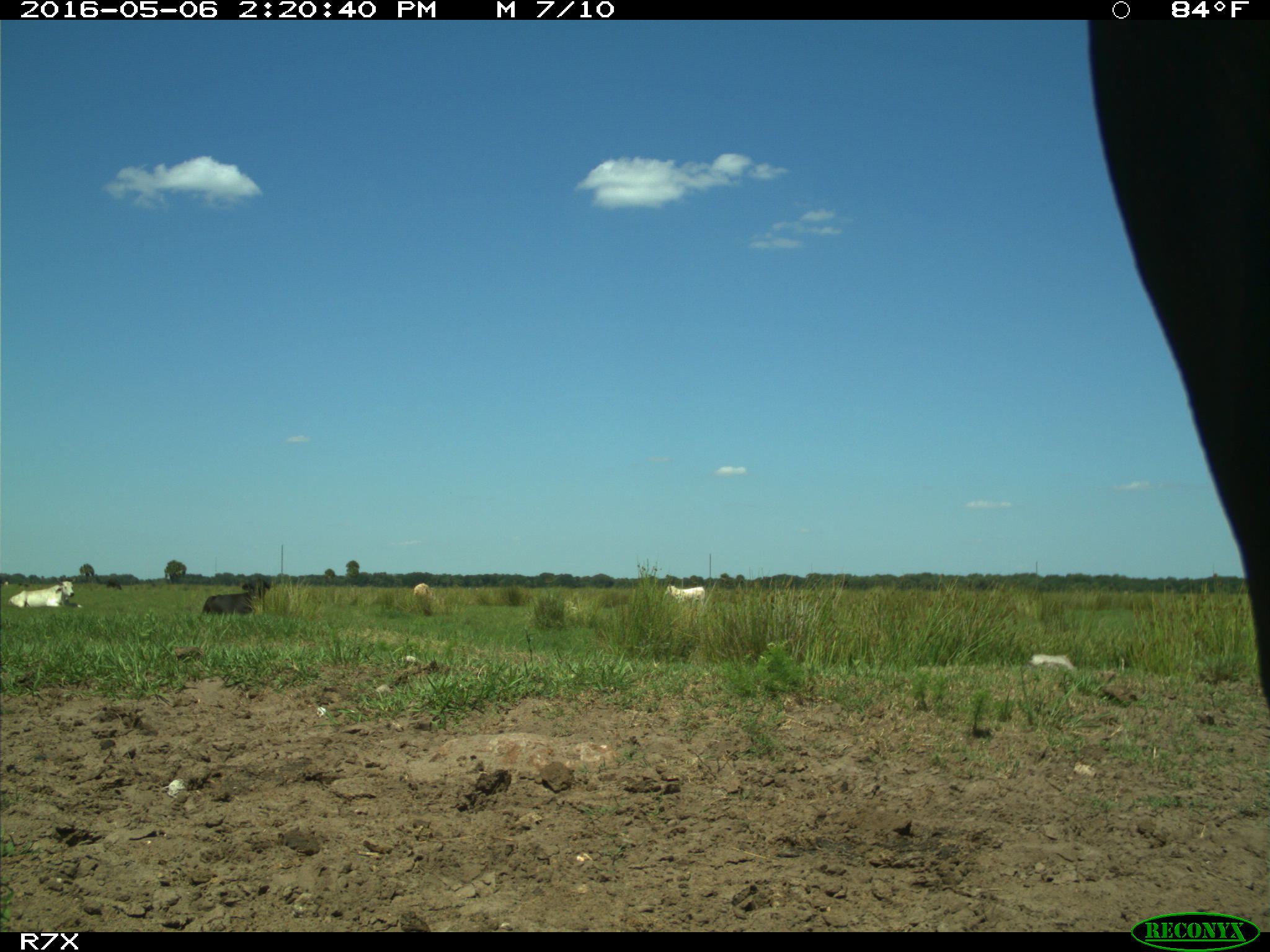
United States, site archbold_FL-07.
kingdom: Animalia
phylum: Chordata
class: Mammalia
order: Artiodactyla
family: Bovidae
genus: Bos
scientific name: Bos taurus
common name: domestic cow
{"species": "Bos taurus (domestic cow)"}